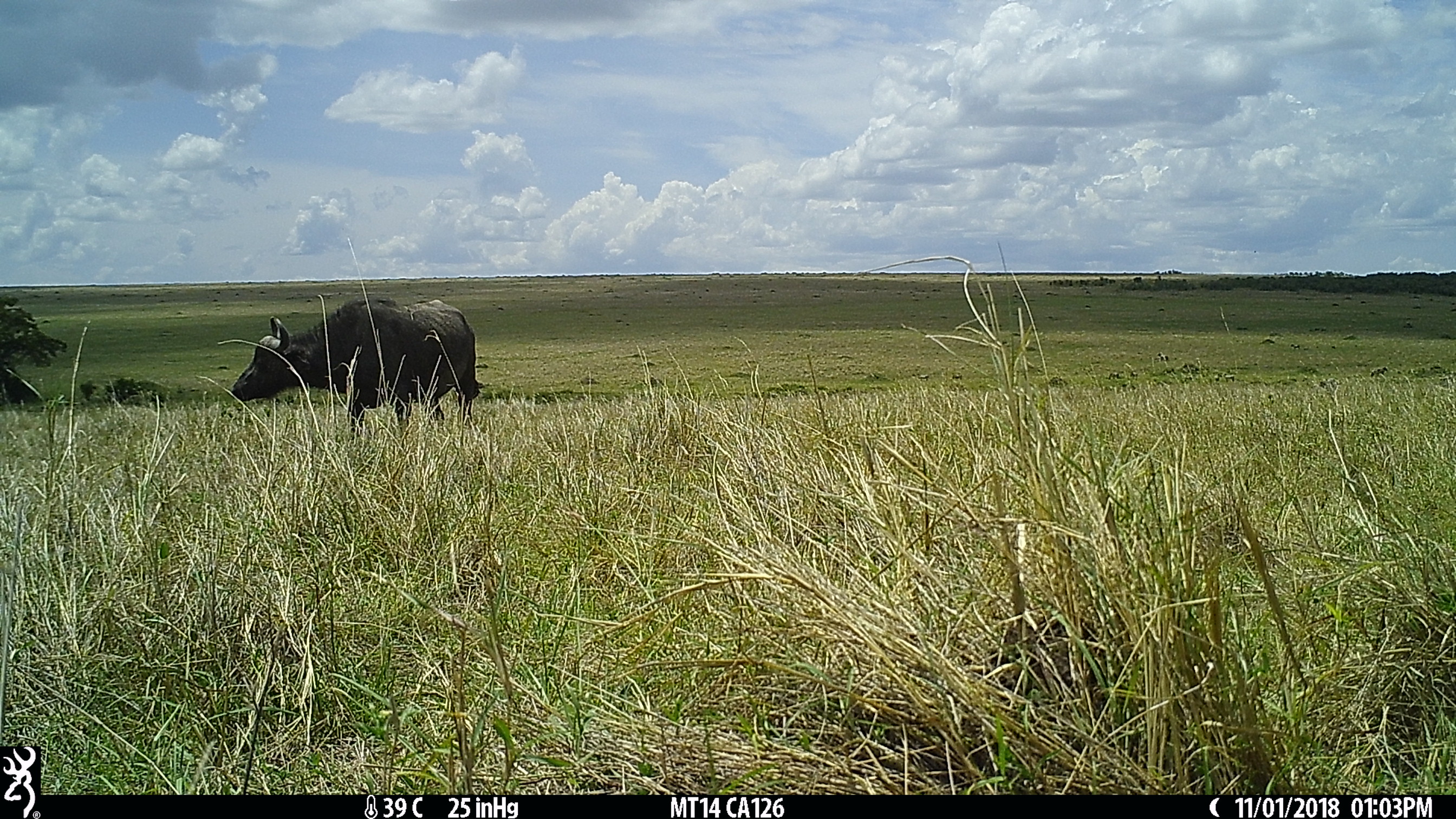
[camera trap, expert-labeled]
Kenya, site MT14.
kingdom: Animalia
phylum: Chordata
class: Mammalia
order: Artiodactyla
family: Bovidae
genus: Syncerus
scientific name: Syncerus caffer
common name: buffalo